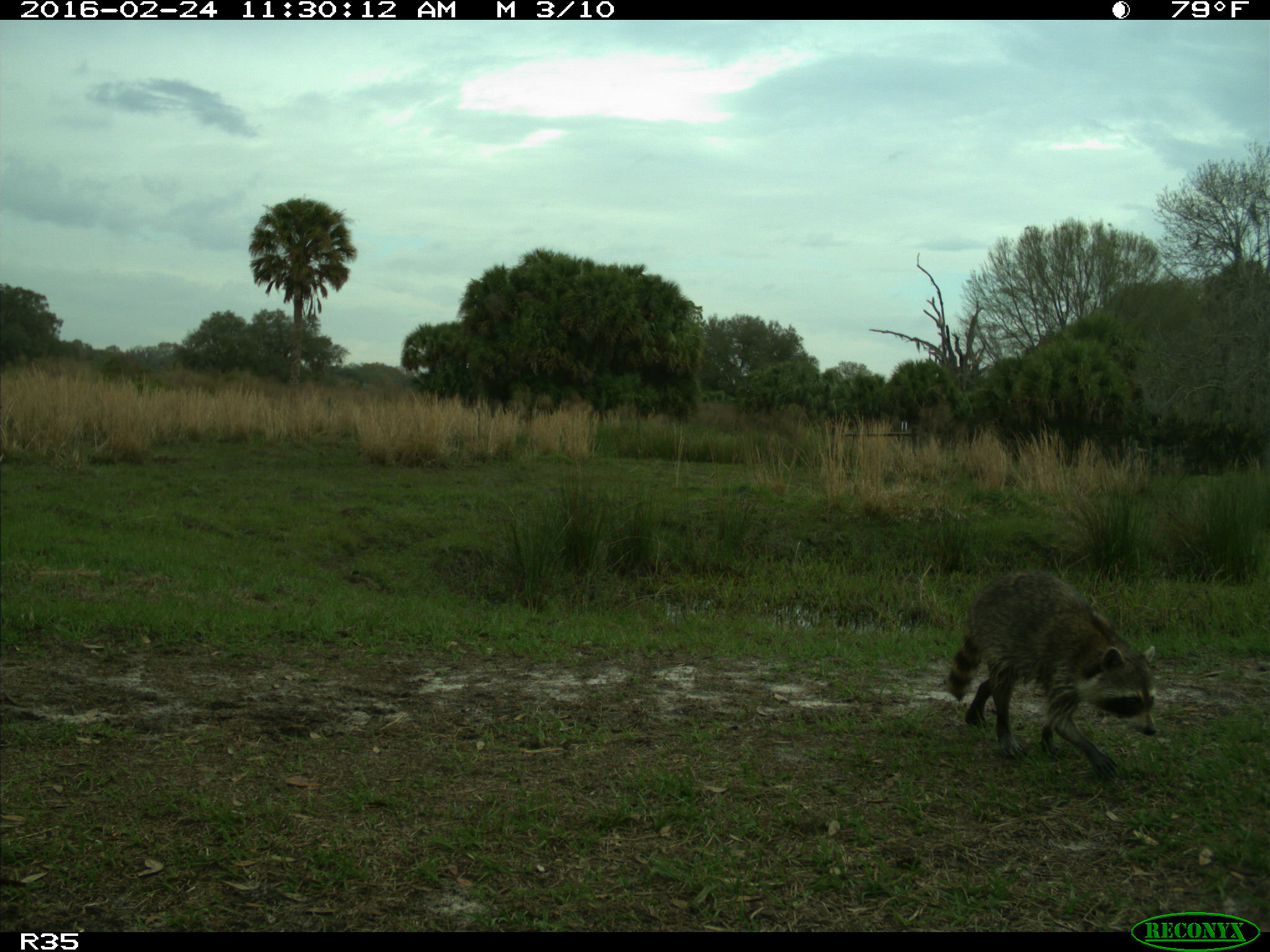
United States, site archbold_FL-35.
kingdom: Animalia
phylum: Chordata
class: Mammalia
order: Carnivora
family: Procyonidae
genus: Procyon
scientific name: Procyon lotor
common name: common raccoon